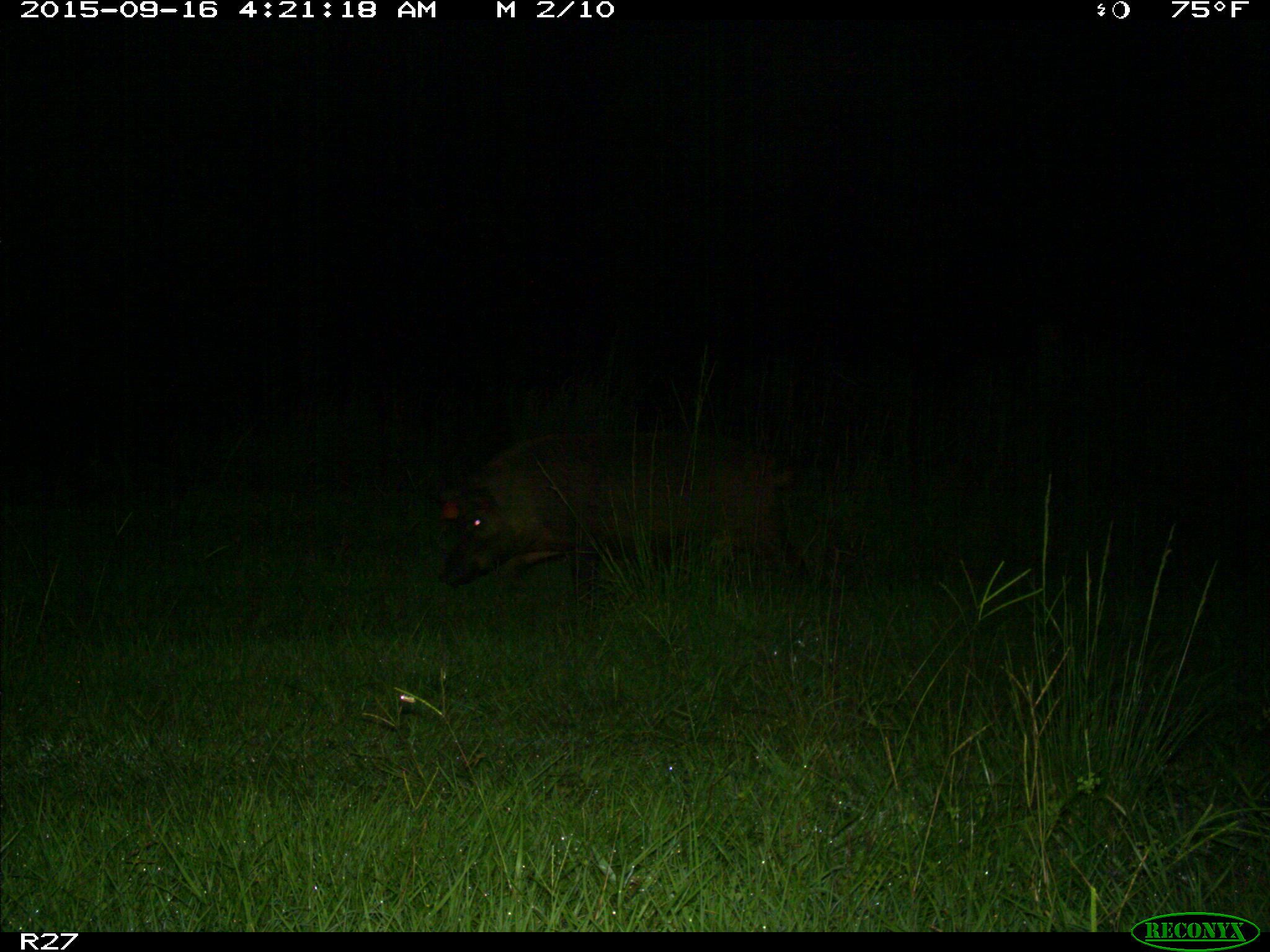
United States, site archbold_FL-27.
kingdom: Animalia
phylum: Chordata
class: Mammalia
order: Artiodactyla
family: Suidae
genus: Sus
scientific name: Sus scrofa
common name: wild boar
Sus scrofa (wild boar).